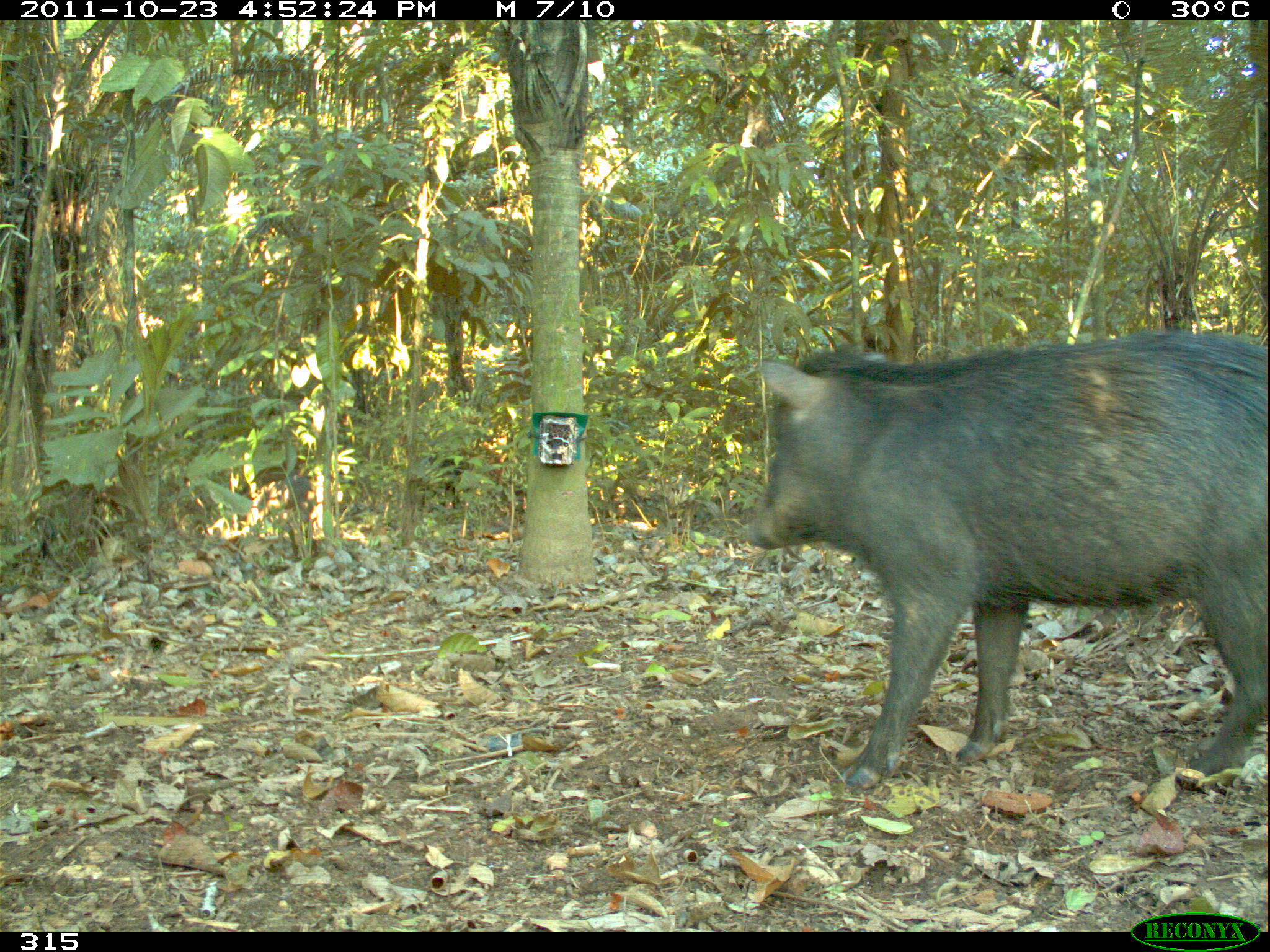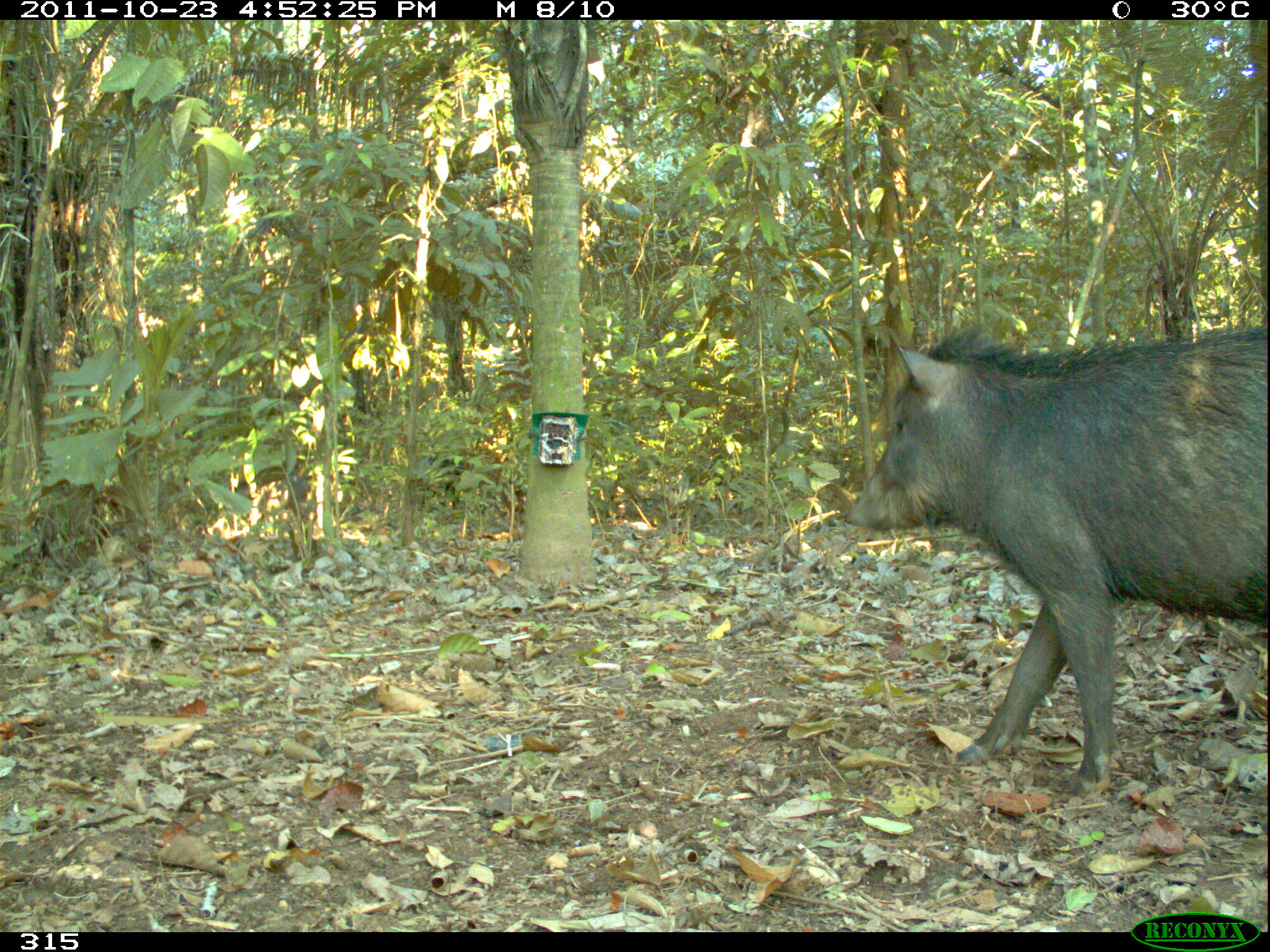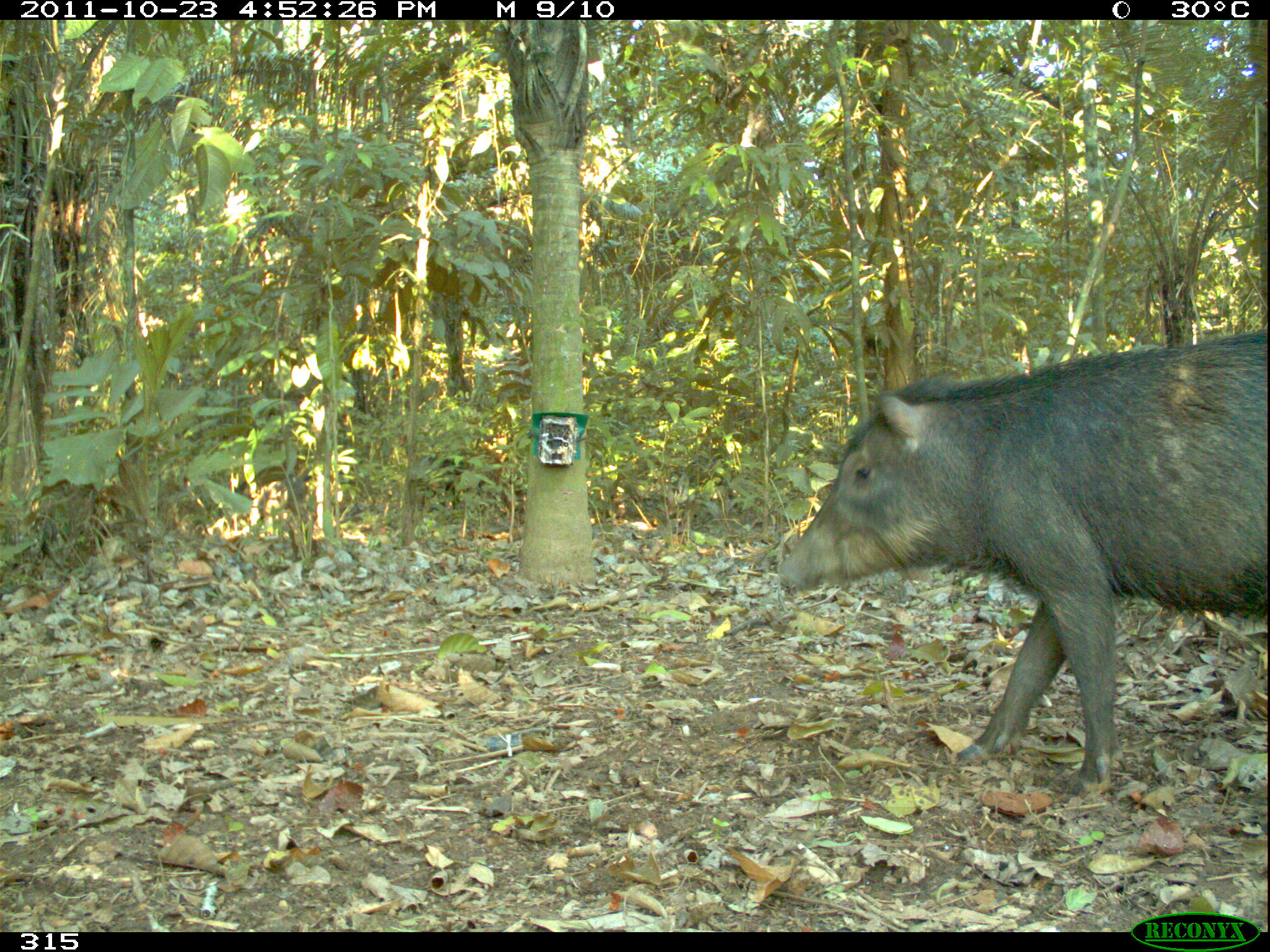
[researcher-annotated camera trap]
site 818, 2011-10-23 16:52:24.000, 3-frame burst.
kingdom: Animalia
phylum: Chordata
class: Mammalia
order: Artiodactyla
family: Tayassuidae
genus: Tayassu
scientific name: Tayassu pecari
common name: white-lipped peccary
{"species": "Tayassu pecari (white-lipped peccary)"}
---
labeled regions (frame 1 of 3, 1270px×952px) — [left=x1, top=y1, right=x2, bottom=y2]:
tayassu pecari: [left=739, top=333, right=1267, bottom=788]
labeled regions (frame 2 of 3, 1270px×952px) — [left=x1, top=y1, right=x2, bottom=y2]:
tayassu pecari: [left=847, top=327, right=1266, bottom=787]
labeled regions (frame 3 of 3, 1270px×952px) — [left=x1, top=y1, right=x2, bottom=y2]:
tayassu pecari: [left=776, top=327, right=1267, bottom=791]